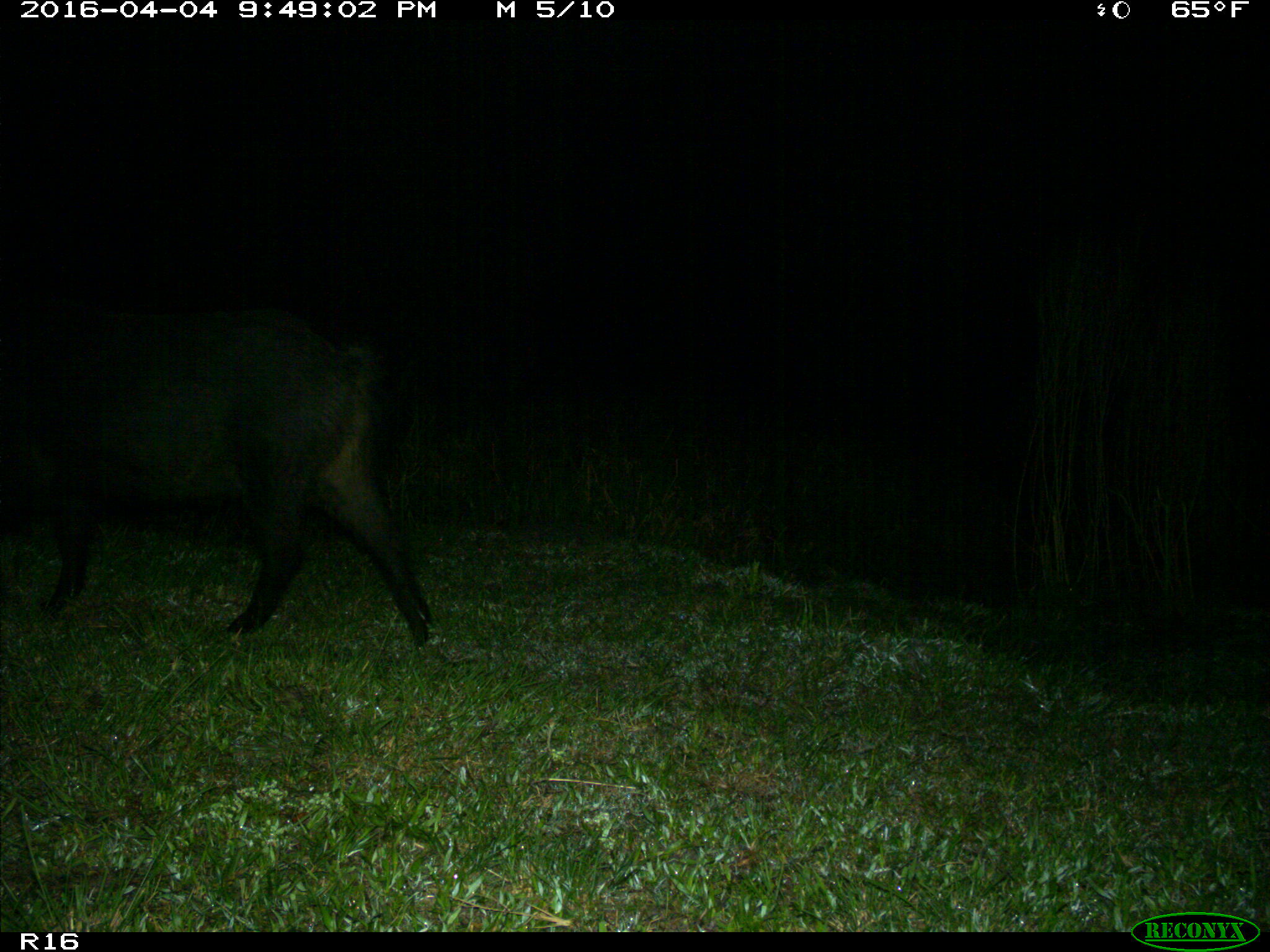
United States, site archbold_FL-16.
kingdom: Animalia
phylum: Chordata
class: Mammalia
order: Artiodactyla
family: Suidae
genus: Sus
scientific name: Sus scrofa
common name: wild boar